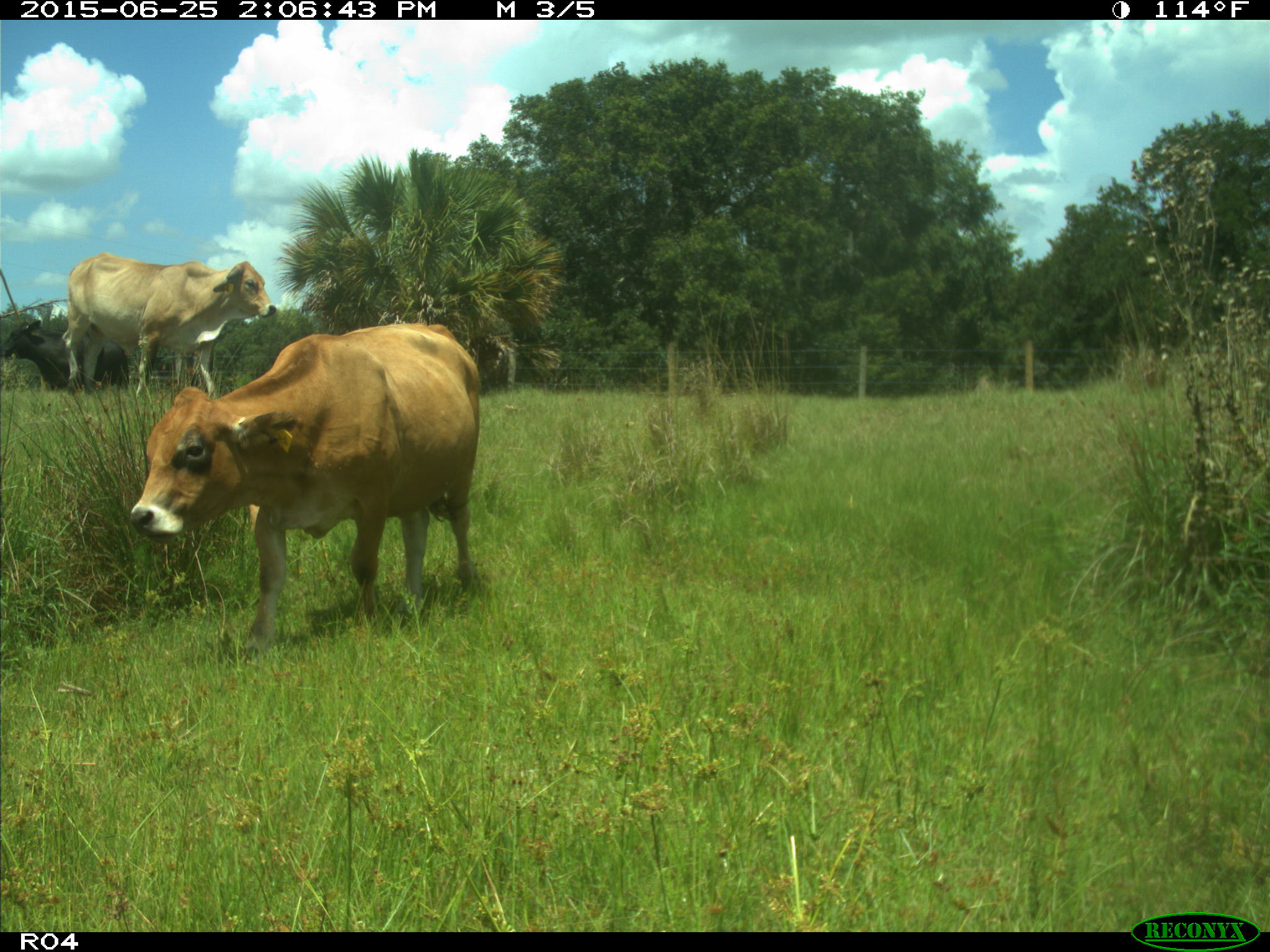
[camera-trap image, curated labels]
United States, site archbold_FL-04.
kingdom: Animalia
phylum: Chordata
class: Mammalia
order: Artiodactyla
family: Bovidae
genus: Bos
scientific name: Bos taurus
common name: domestic cow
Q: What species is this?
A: Bos taurus (domestic cow).